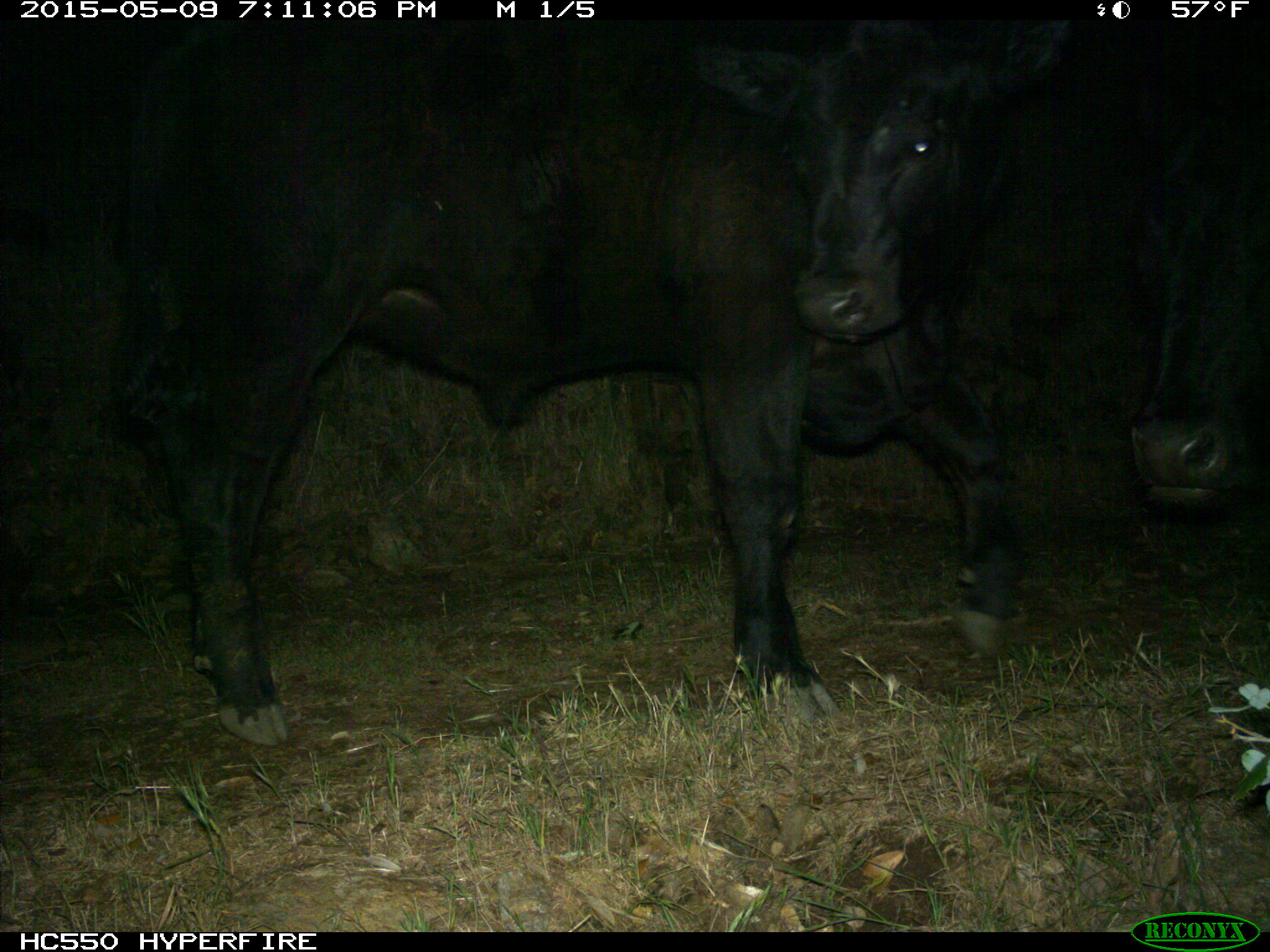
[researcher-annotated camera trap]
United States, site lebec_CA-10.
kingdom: Animalia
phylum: Chordata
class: Mammalia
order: Artiodactyla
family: Bovidae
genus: Bos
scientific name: Bos taurus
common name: domestic cow